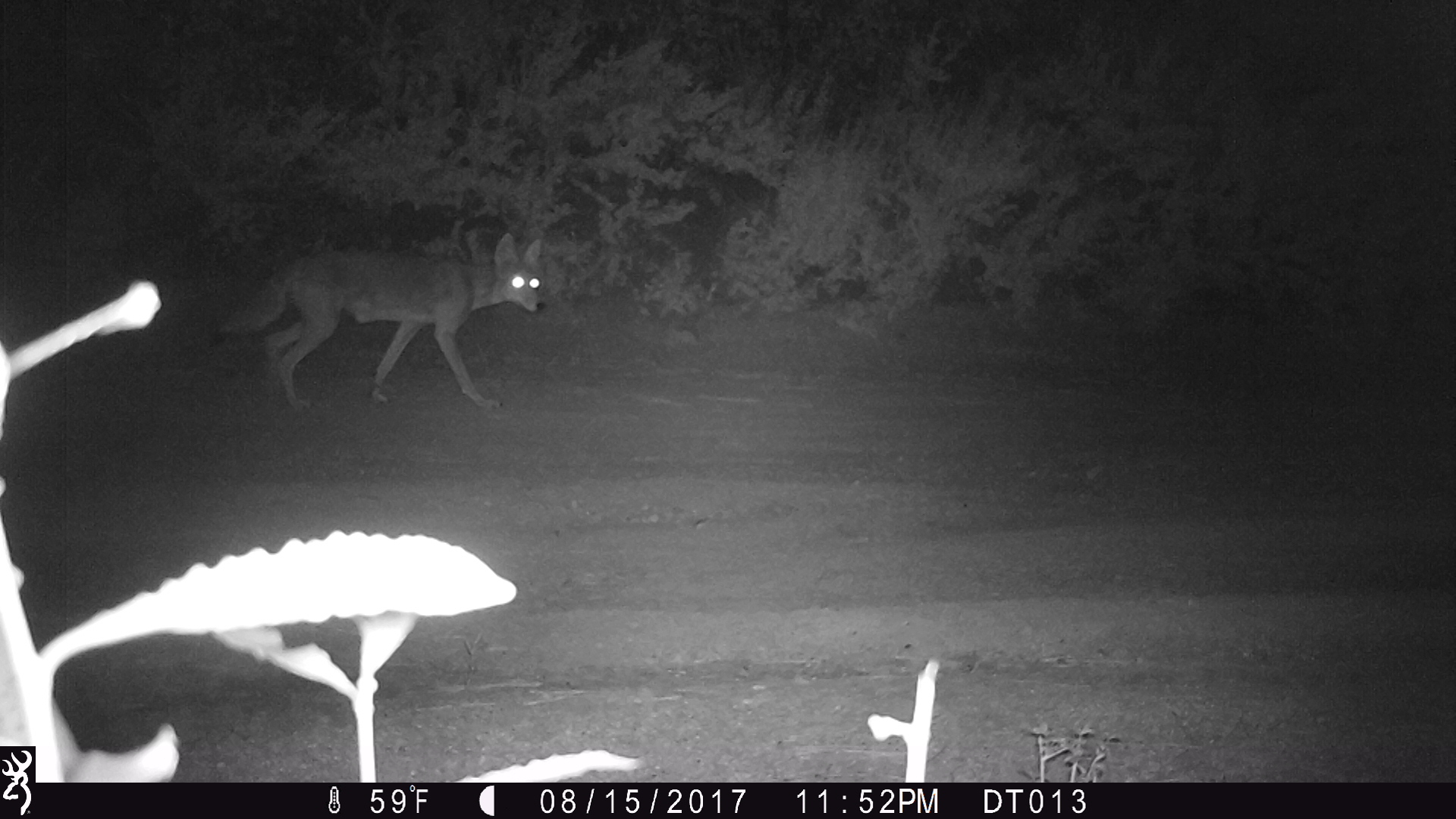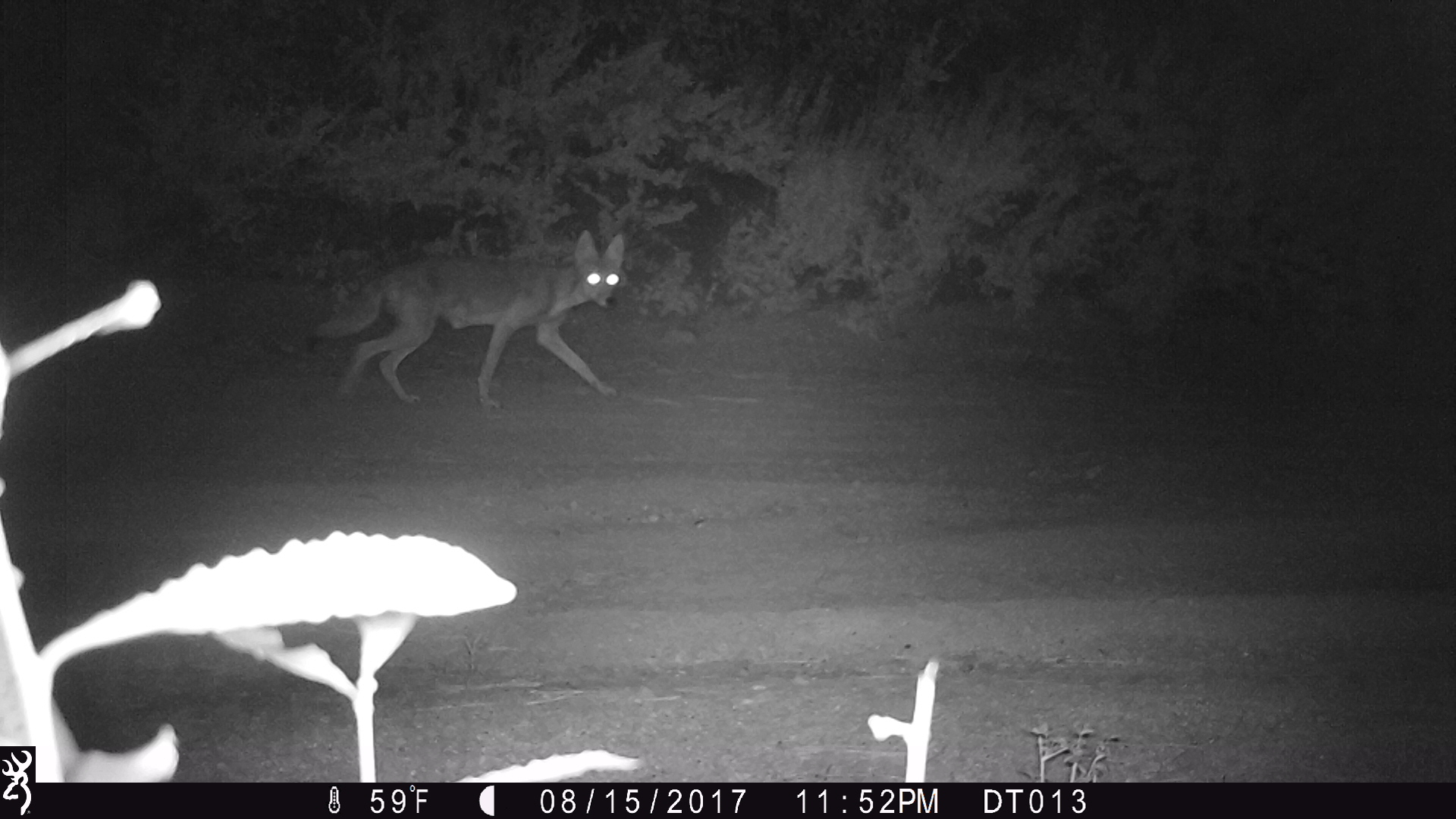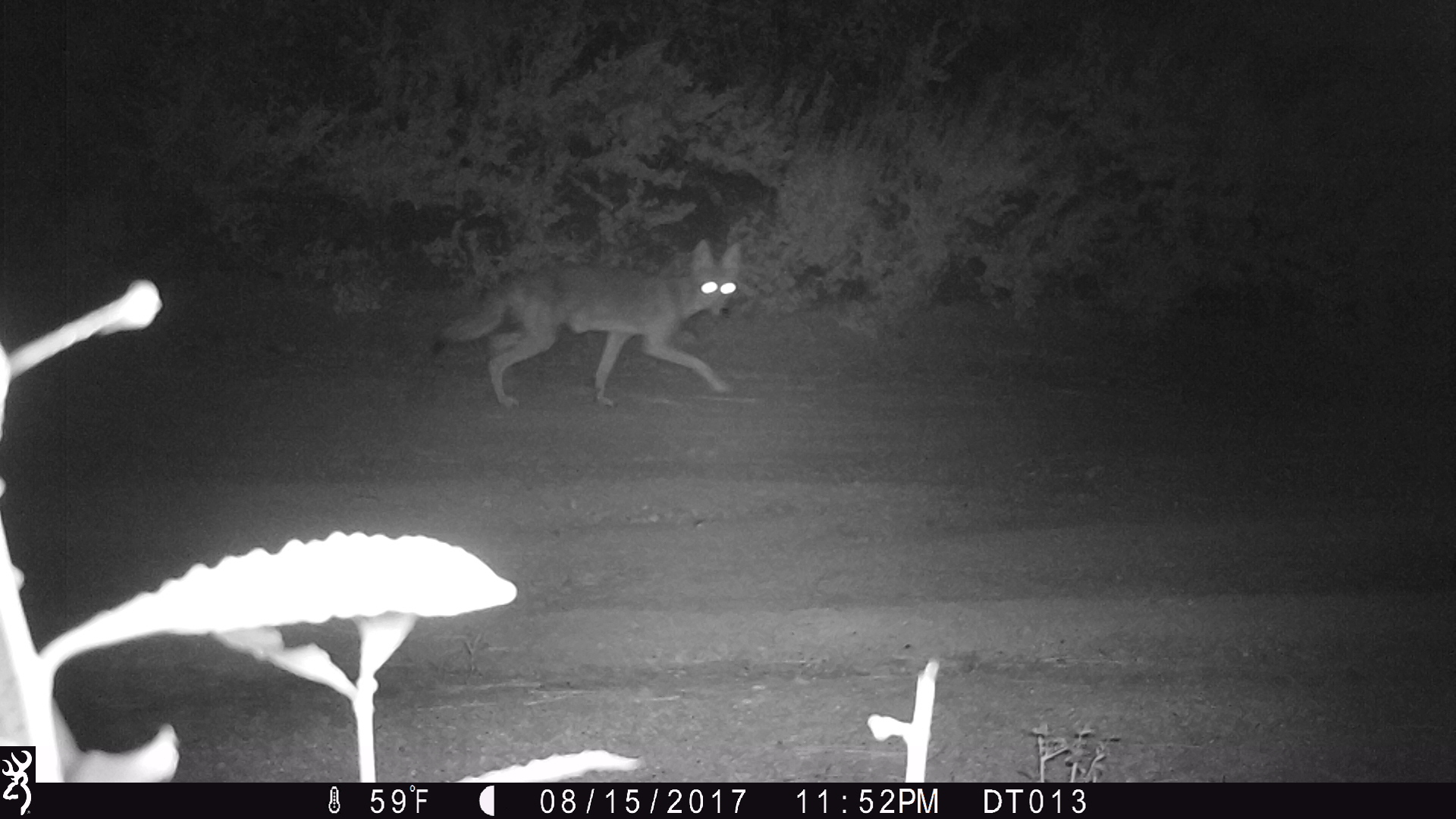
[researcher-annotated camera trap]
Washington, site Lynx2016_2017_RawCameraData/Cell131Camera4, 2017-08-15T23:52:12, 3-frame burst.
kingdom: Animalia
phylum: Chordata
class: Mammalia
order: Carnivora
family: Canidae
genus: Canis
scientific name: Canis latrans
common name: coyote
Canis latrans (coyote). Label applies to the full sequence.